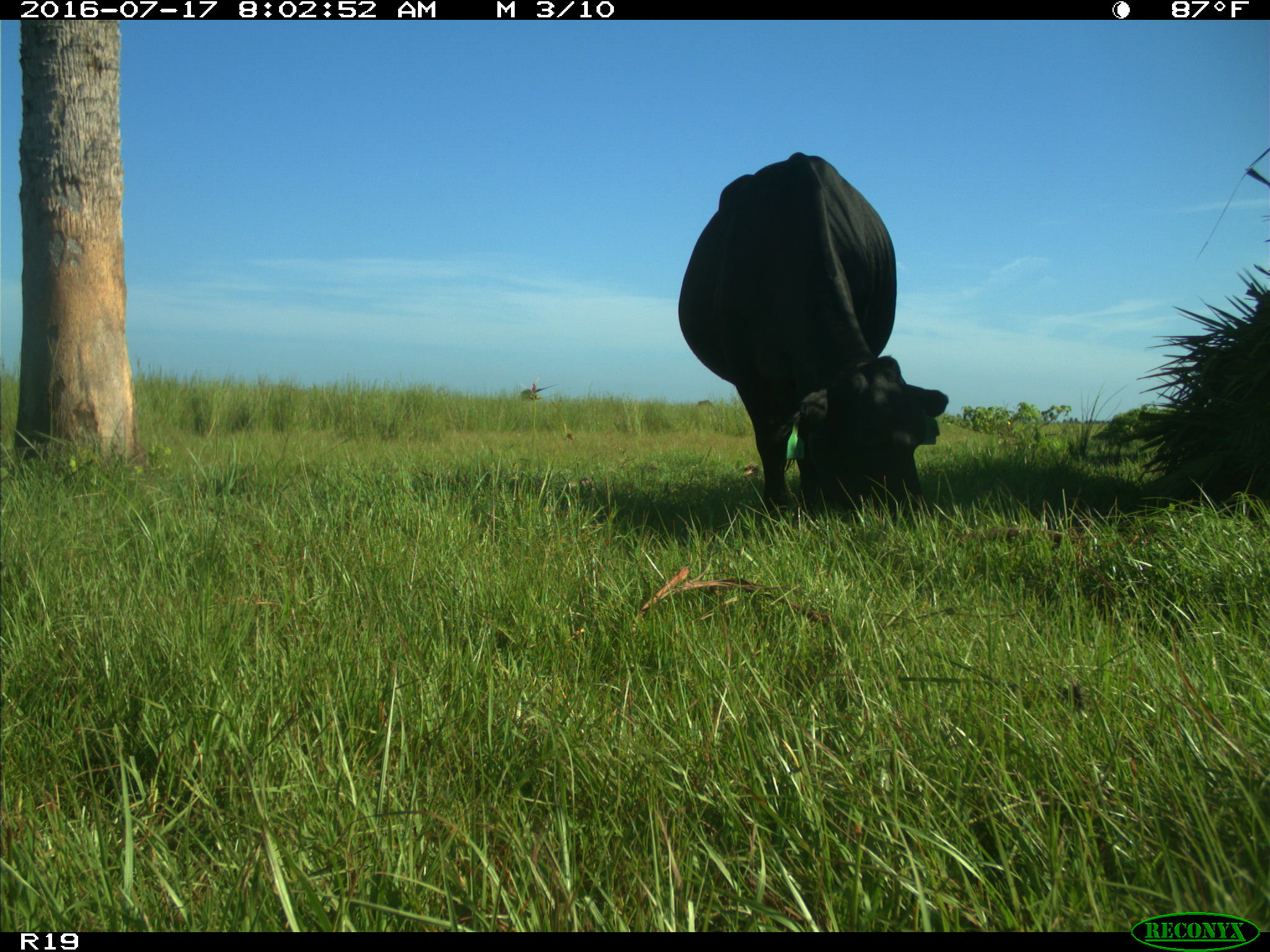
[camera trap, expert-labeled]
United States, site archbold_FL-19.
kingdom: Animalia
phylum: Chordata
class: Mammalia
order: Artiodactyla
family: Bovidae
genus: Bos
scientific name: Bos taurus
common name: domestic cow